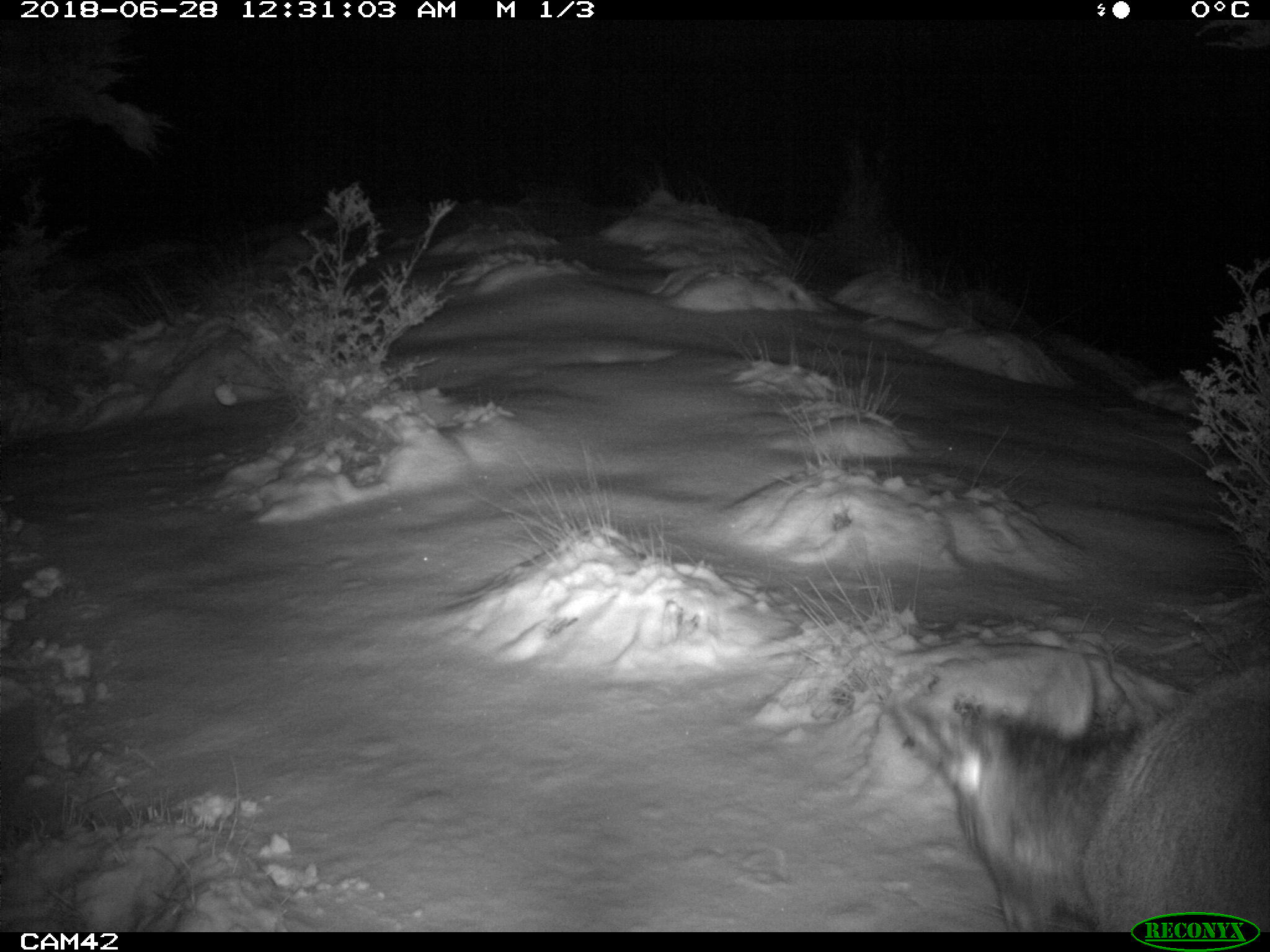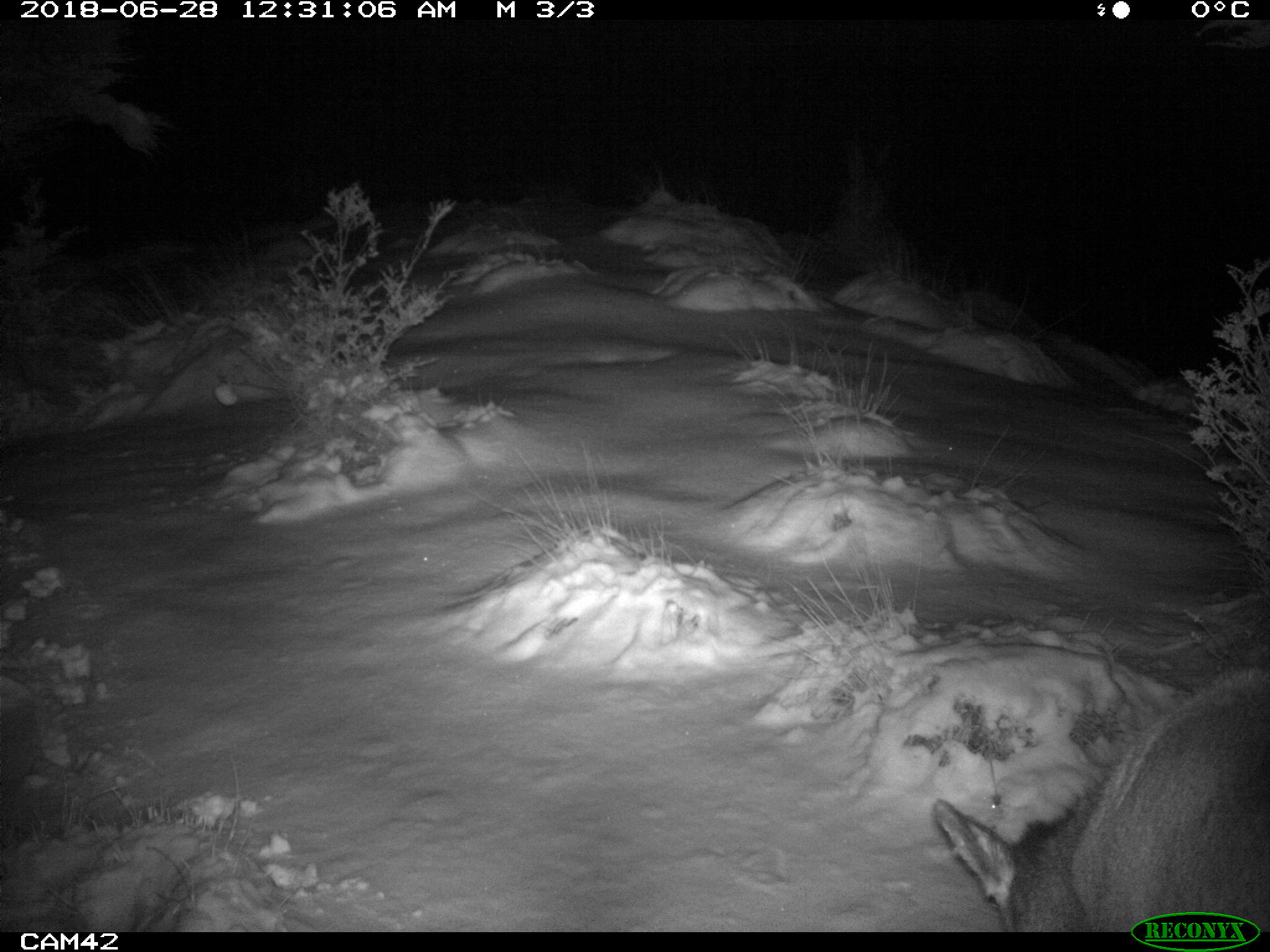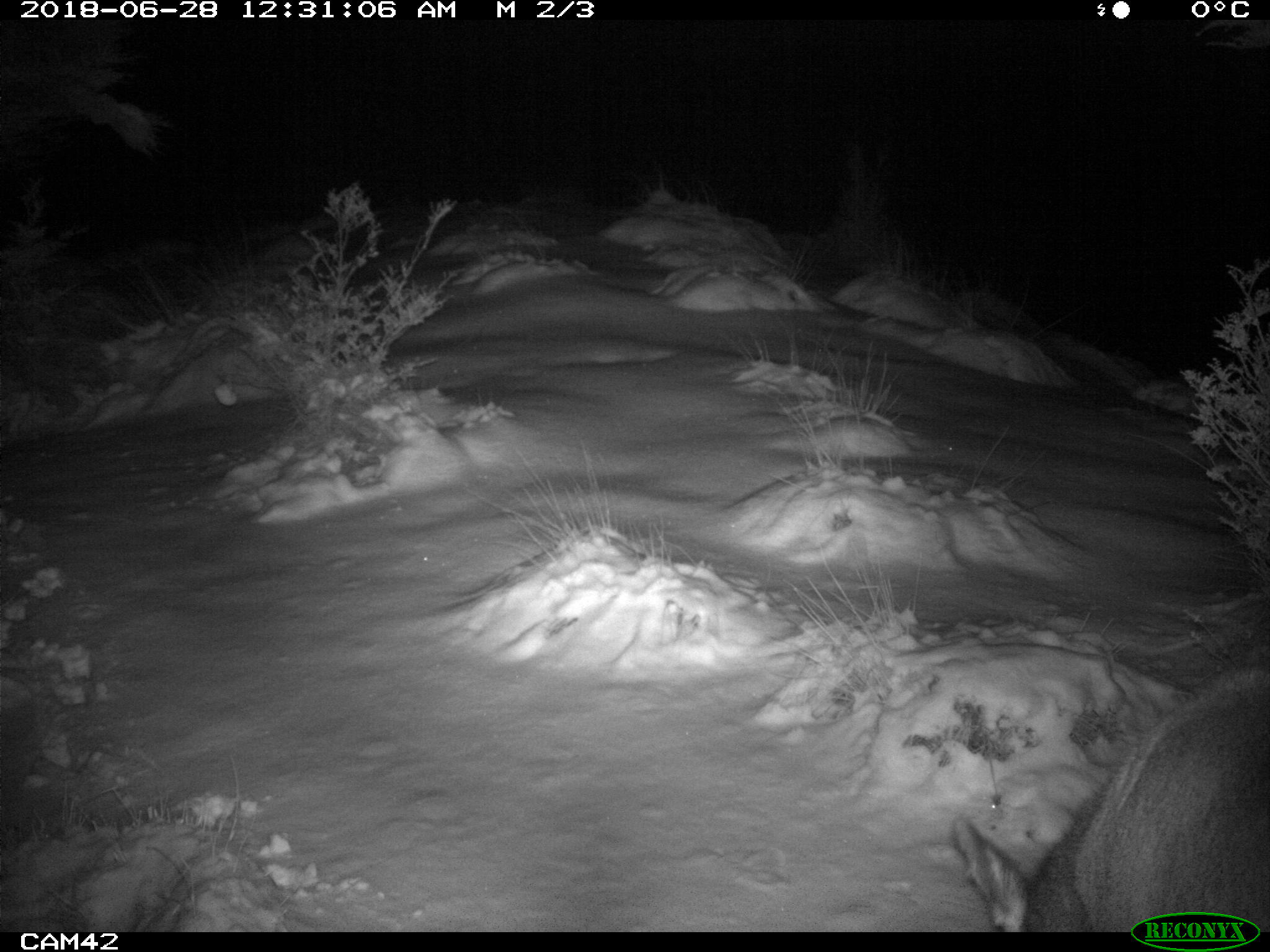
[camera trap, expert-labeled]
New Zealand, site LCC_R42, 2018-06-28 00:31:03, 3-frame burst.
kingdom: Animalia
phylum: Chordata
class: Mammalia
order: Artiodactyla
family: Cervidae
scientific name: Cervidae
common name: deer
Deer (Cervidae).